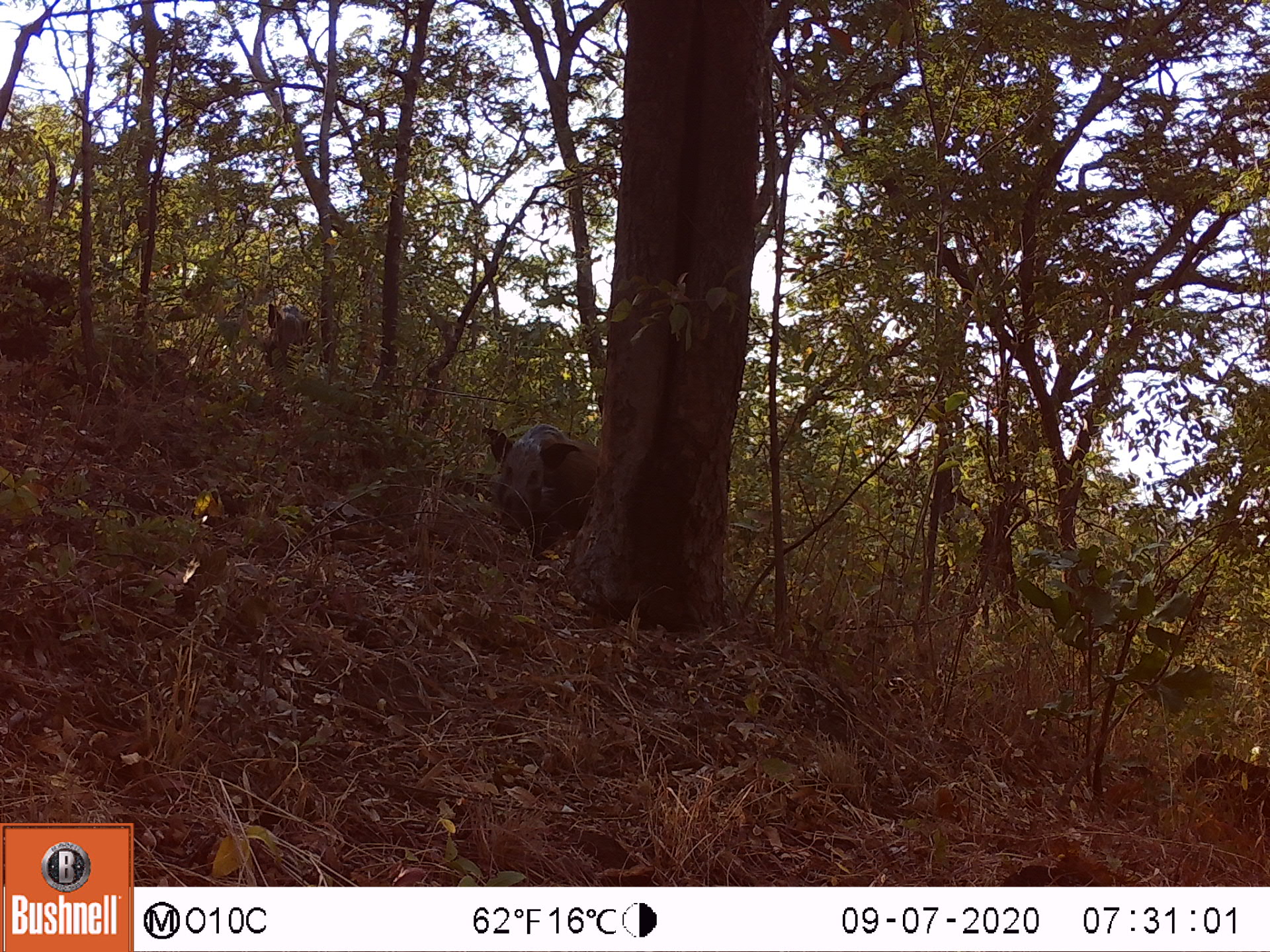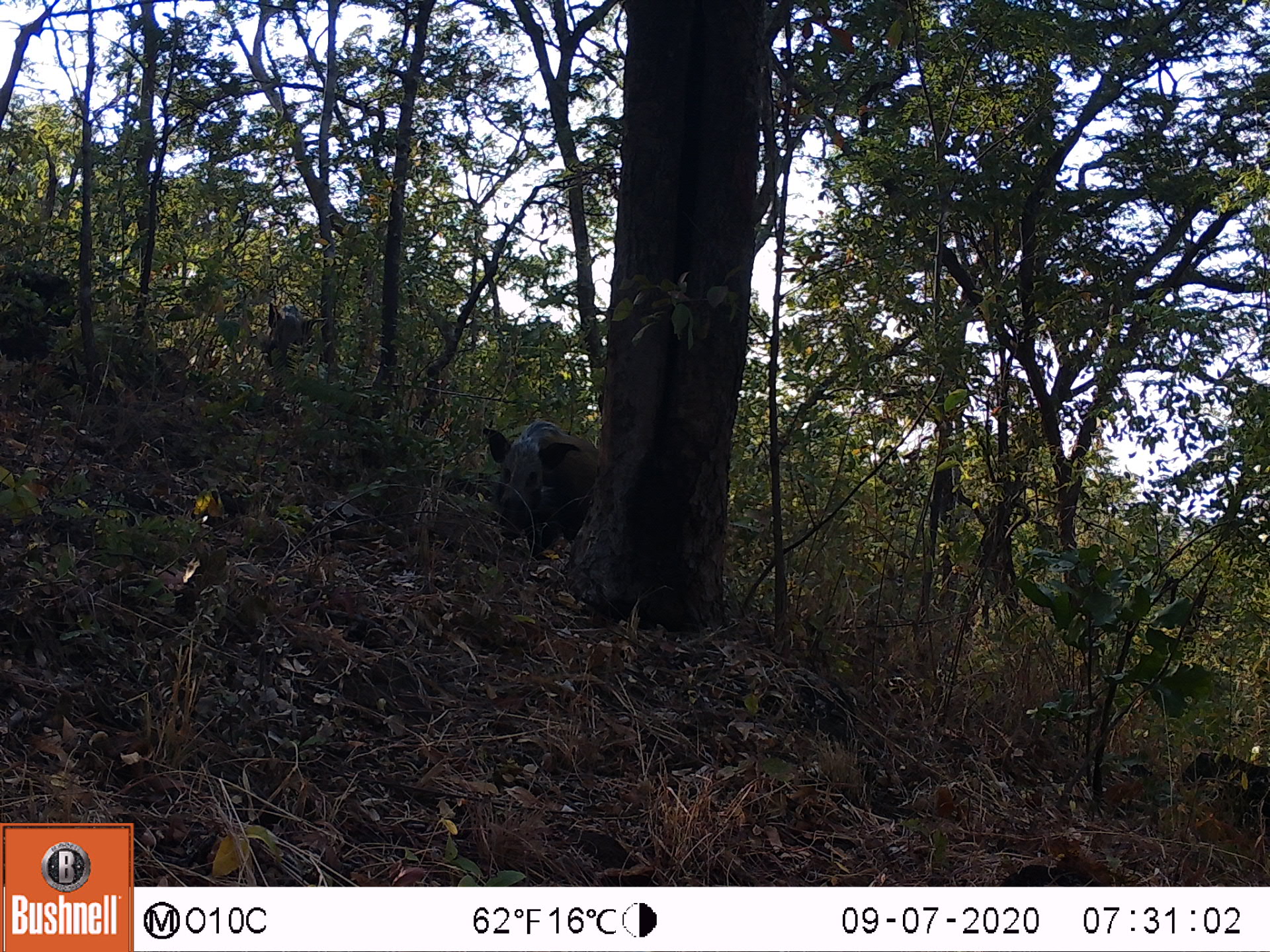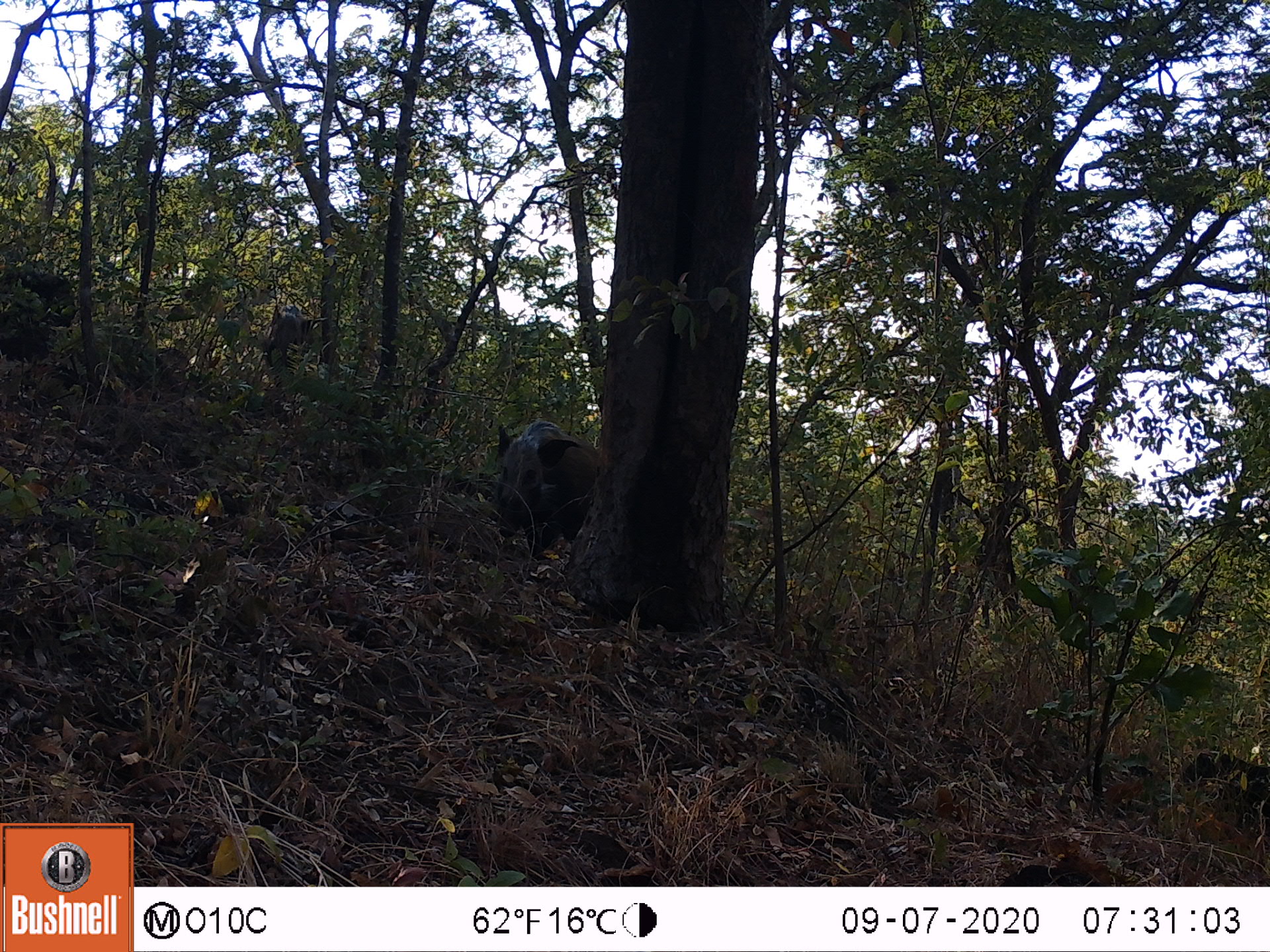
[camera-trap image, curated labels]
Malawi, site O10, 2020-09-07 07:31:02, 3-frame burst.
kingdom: Animalia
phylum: Chordata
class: Mammalia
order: Artiodactyla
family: Suidae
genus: Potamochoerus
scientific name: Potamochoerus larvatus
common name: bushpig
Bushpig (Potamochoerus larvatus), count 2.